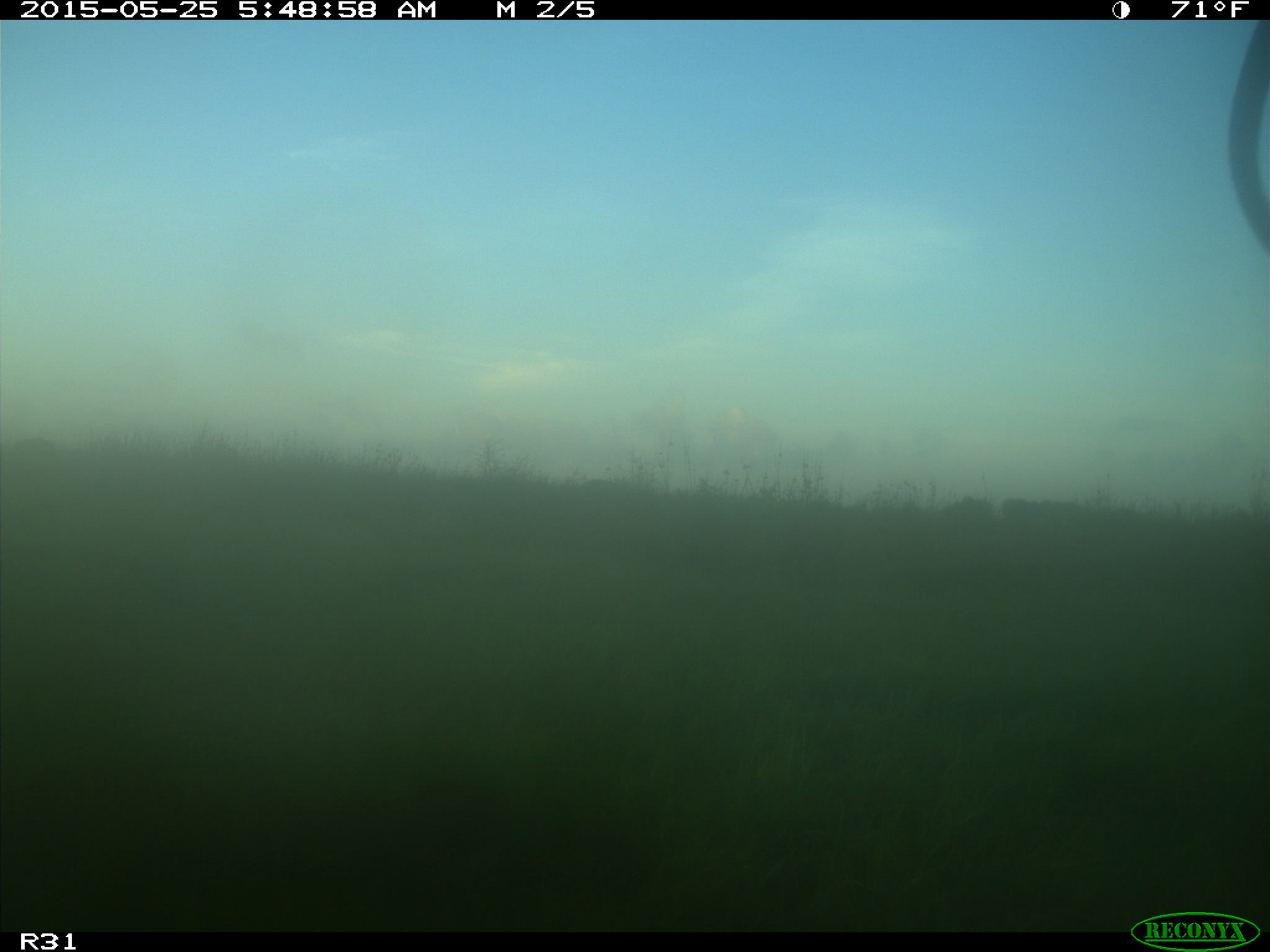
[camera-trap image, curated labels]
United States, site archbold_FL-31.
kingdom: Animalia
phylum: Chordata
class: Mammalia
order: Artiodactyla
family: Bovidae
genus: Bos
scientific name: Bos taurus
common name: domestic cow